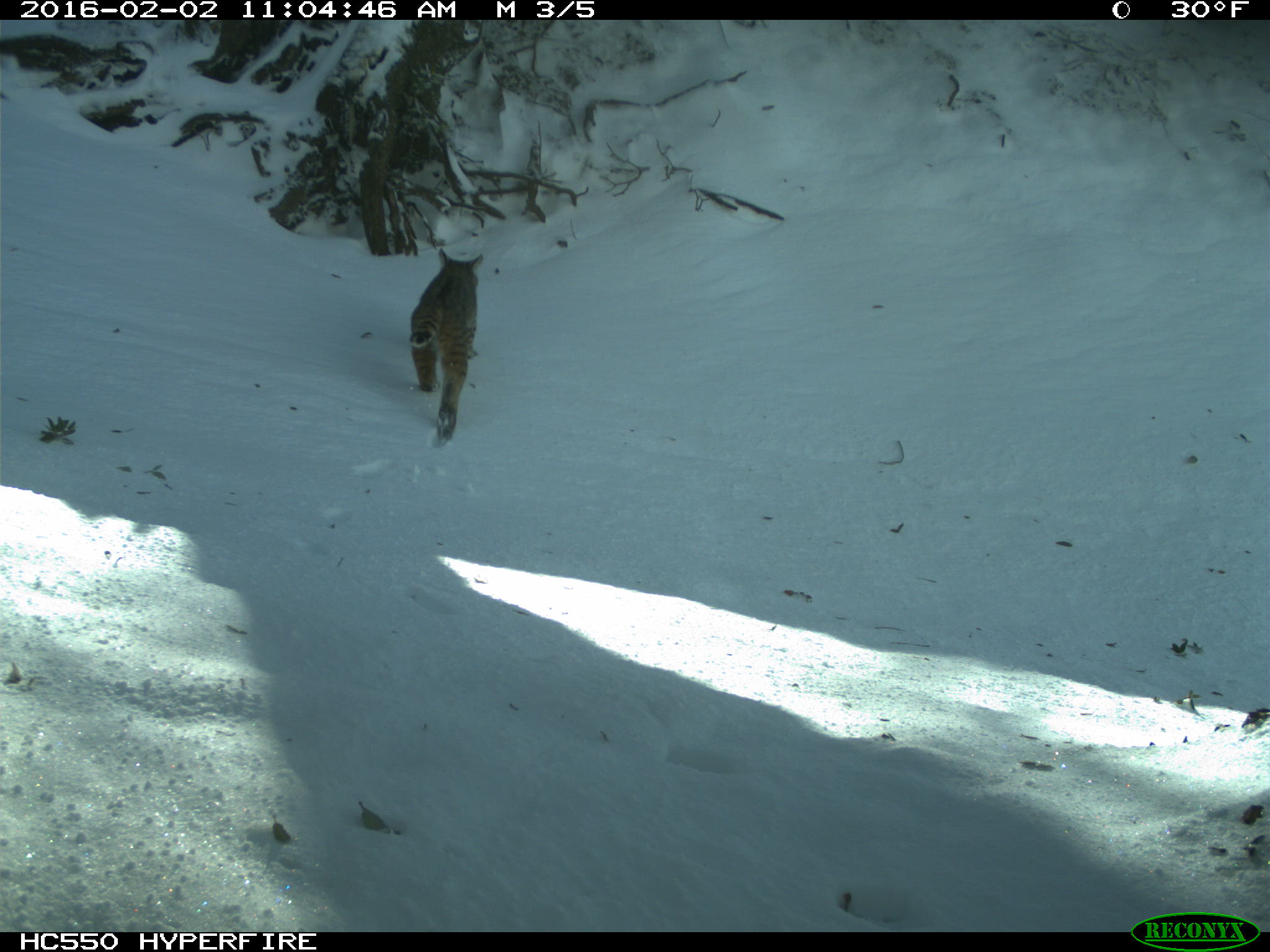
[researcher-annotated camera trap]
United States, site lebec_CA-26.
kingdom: Animalia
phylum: Chordata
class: Mammalia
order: Carnivora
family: Felidae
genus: Lynx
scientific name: Lynx rufus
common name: bobcat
Lynx rufus (bobcat).